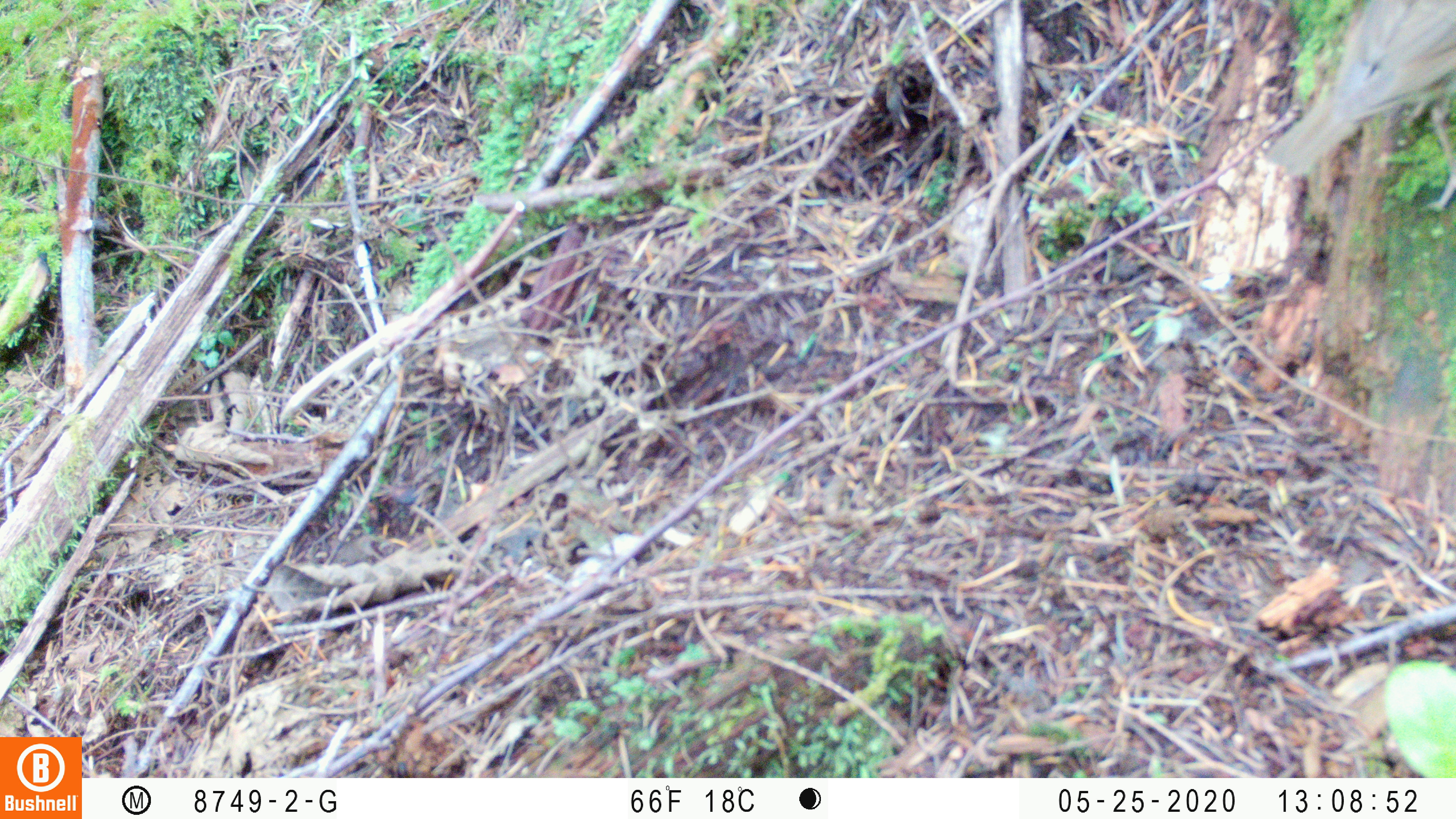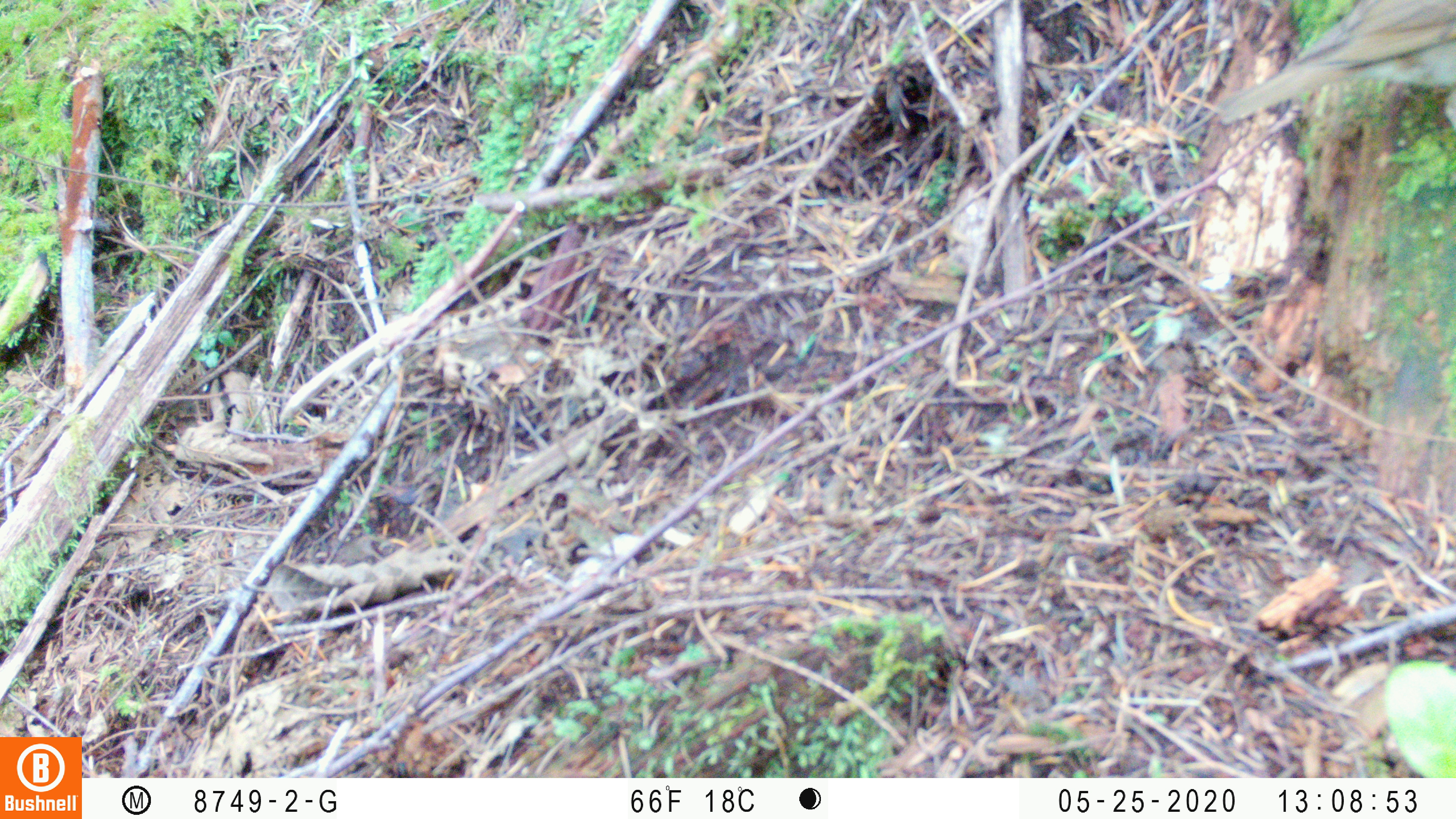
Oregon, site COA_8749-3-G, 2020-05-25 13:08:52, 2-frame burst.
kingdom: Animalia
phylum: Chordata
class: Aves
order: Passeriformes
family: Turdidae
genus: Catharus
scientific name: Catharus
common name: brown thrushes and nightingale-thrushes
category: catharus species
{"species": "catharus species (brown thrushes and nightingale-thrushes) (Catharus)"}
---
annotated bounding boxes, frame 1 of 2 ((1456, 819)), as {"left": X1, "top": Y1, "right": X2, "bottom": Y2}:
catharus species: {"left": 1254, "top": 0, "right": 1452, "bottom": 188}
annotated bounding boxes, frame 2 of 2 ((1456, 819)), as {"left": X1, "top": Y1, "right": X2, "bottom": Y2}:
catharus species: {"left": 1208, "top": 0, "right": 1452, "bottom": 136}